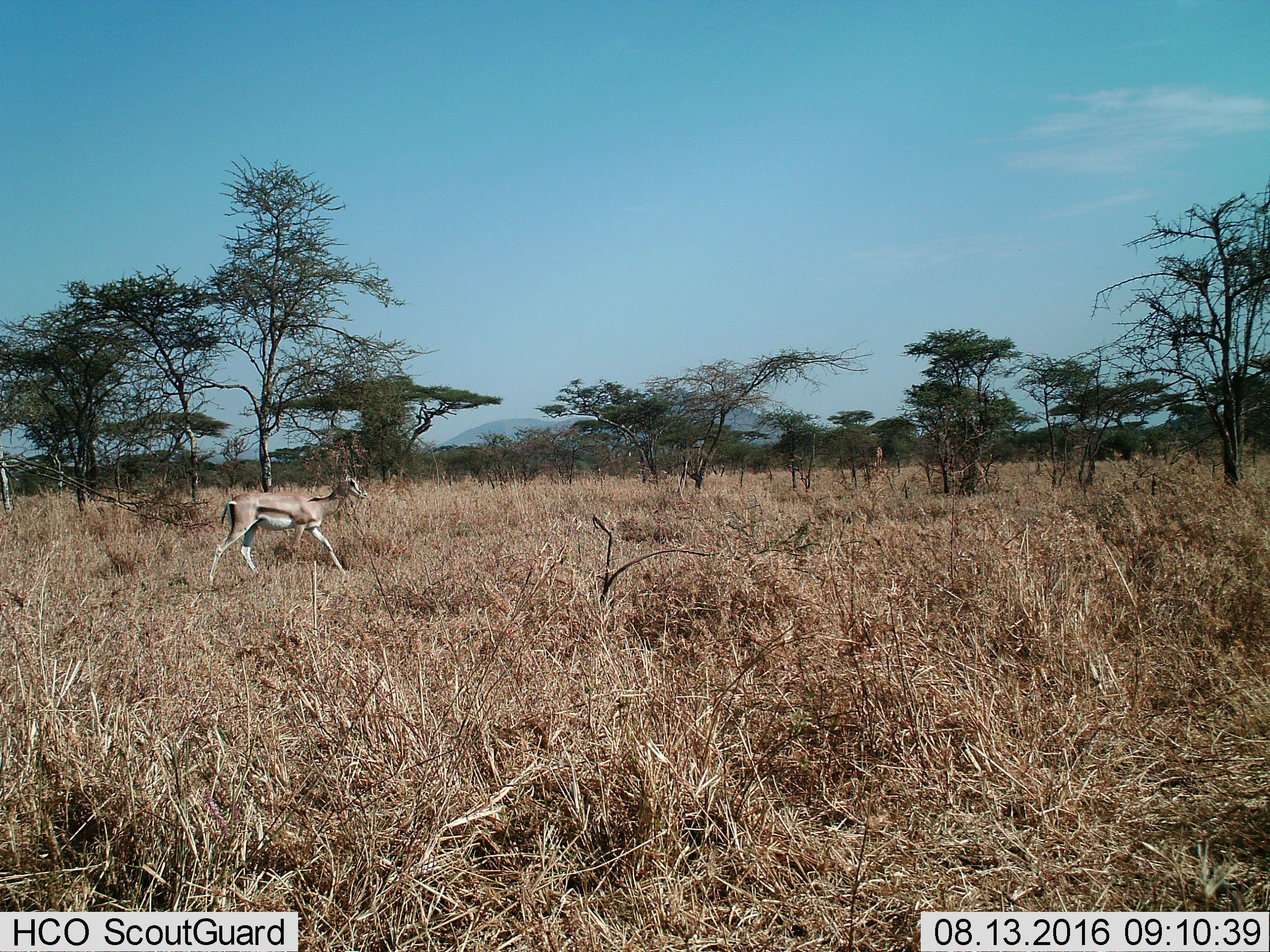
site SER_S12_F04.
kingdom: Animalia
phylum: Chordata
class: Mammalia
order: Artiodactyla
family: Bovidae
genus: Eudorcas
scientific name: Eudorcas thomsonii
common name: thomson's gazelle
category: gazellethomsons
Gazellethomsons (thomson's gazelle) (Eudorcas thomsonii), count 1. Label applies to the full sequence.